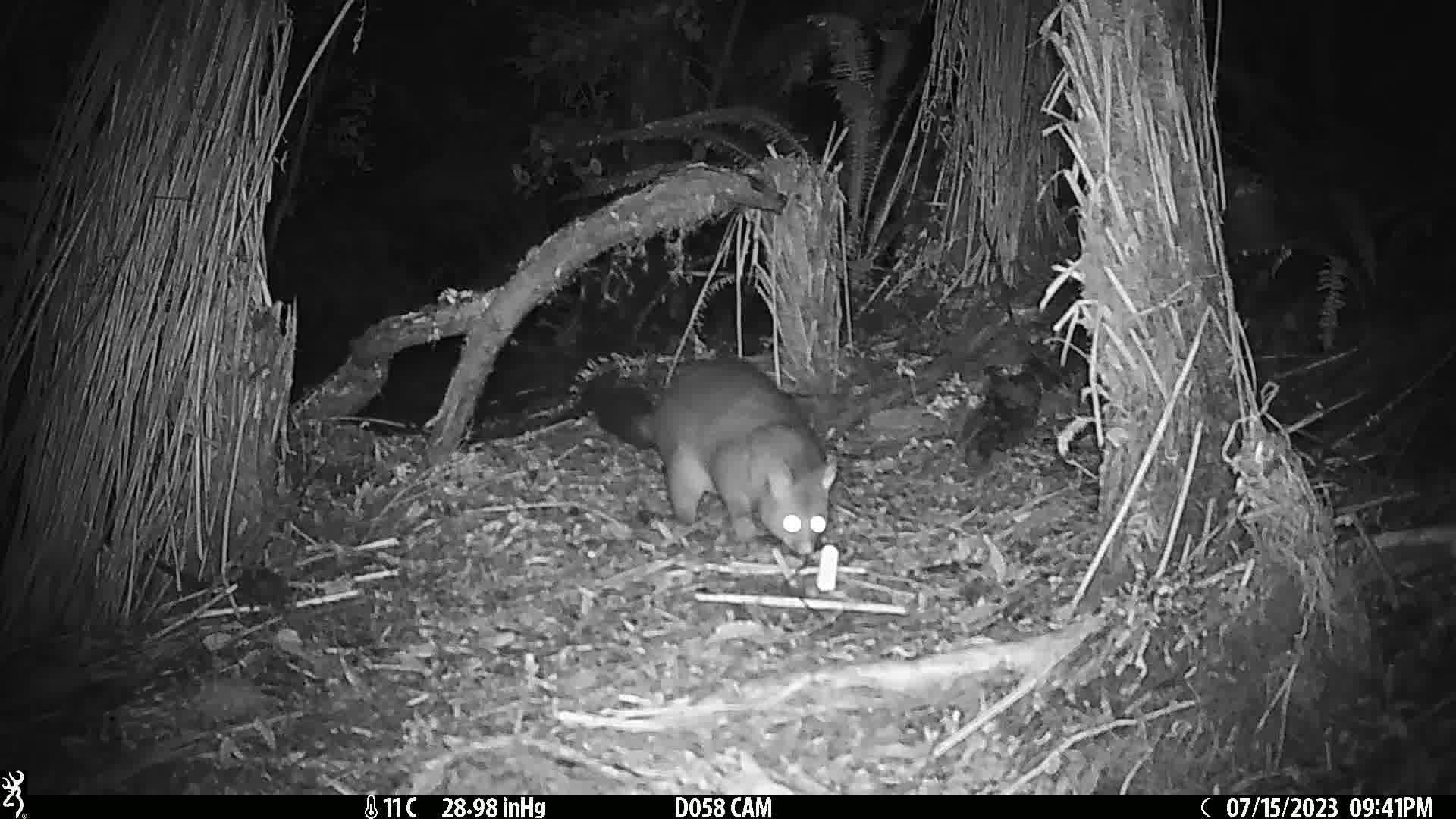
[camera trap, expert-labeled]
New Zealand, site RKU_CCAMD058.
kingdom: Animalia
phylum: Chordata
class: Mammalia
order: Diprotodontia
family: Phalangeridae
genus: Trichosurus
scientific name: Trichosurus vulpecula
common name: common brushtail possum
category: possum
Possum (common brushtail possum) (Trichosurus vulpecula).